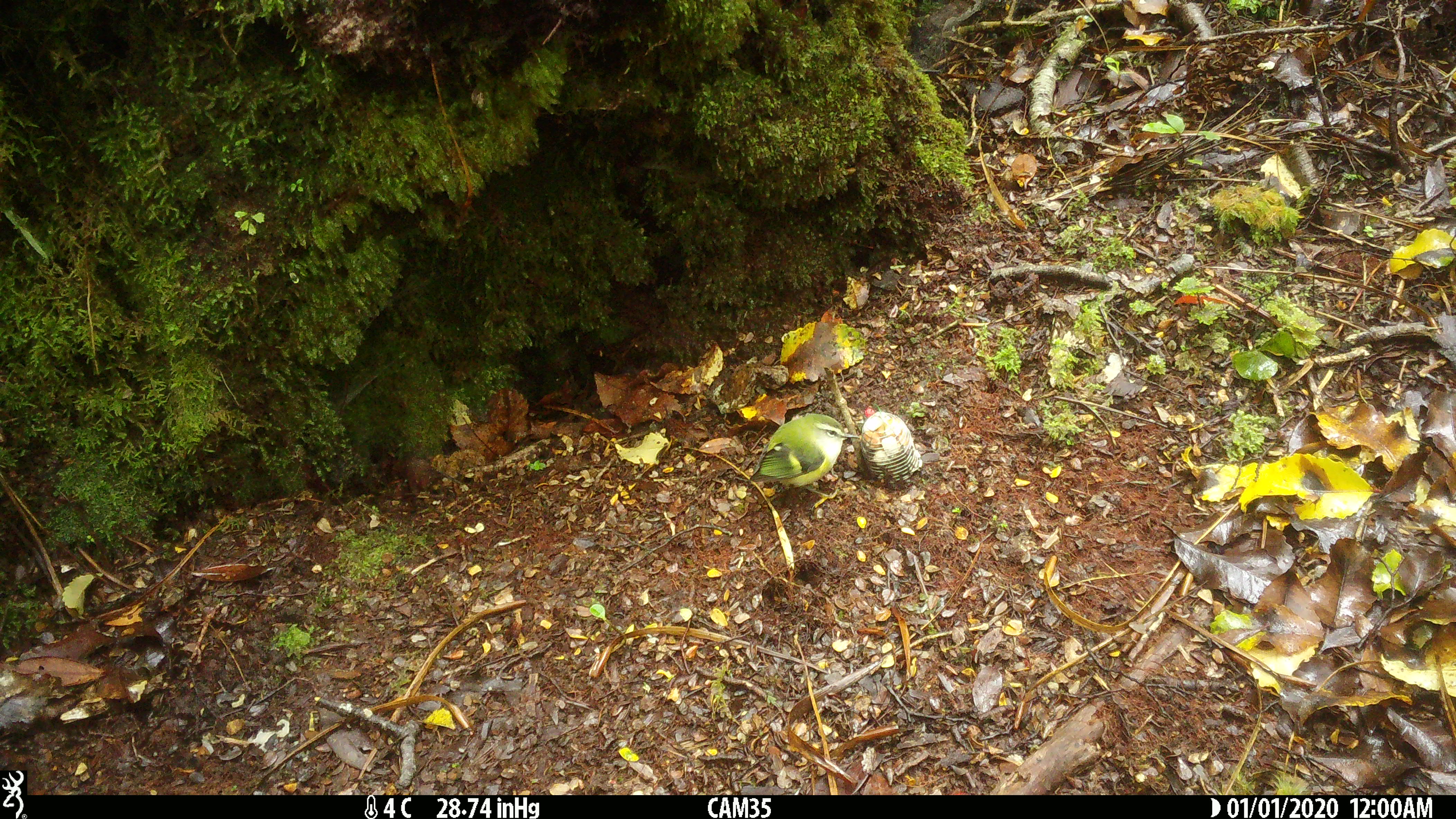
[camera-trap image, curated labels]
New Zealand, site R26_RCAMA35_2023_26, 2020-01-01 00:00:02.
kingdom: Animalia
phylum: Chordata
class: Aves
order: Passeriformes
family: Acanthisittidae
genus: Acanthisitta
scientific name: Acanthisitta chloris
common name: rifleman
Rifleman (Acanthisitta chloris).